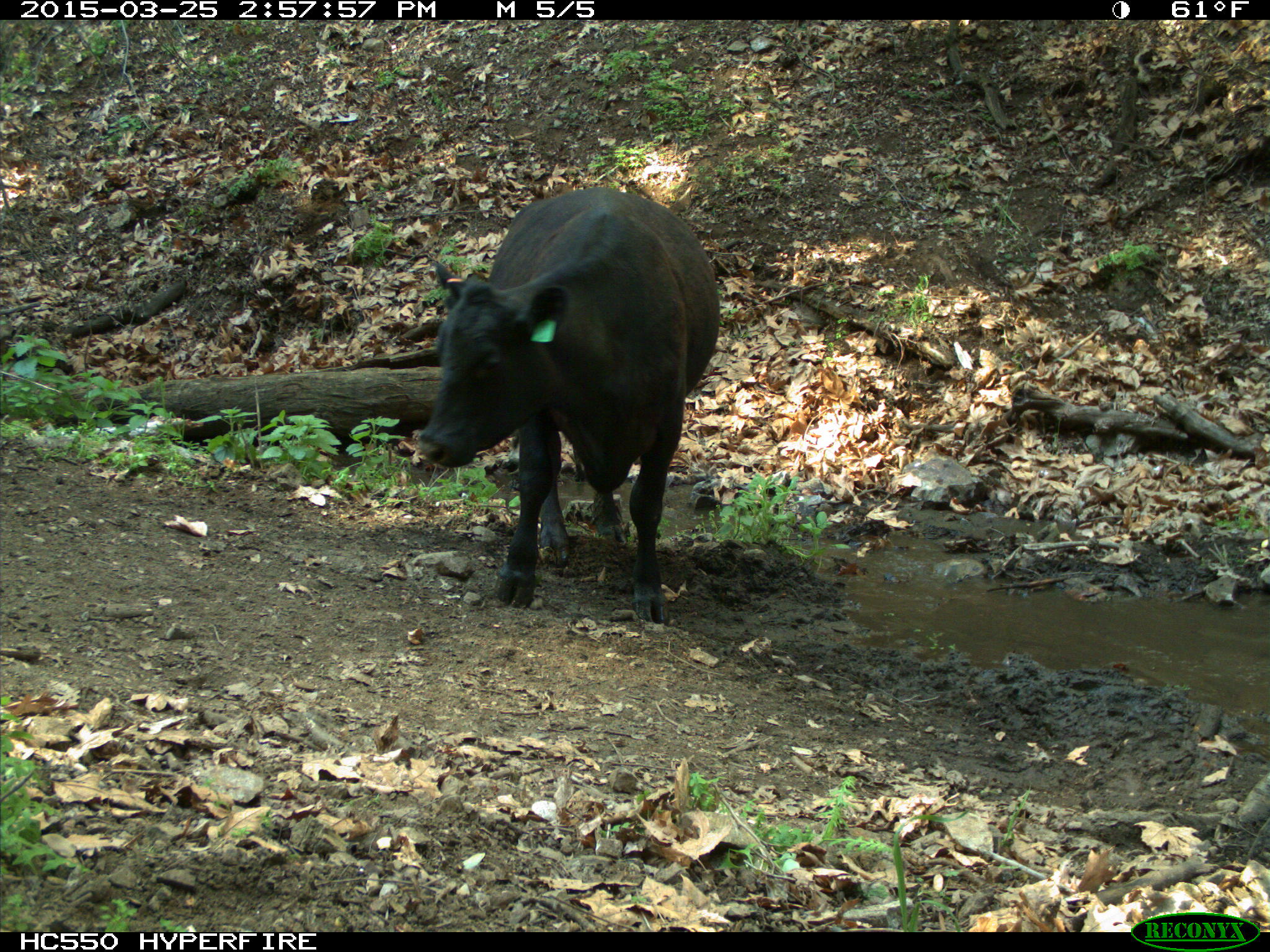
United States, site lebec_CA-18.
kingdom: Animalia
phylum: Chordata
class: Mammalia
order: Artiodactyla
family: Bovidae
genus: Bos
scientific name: Bos taurus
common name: domestic cow